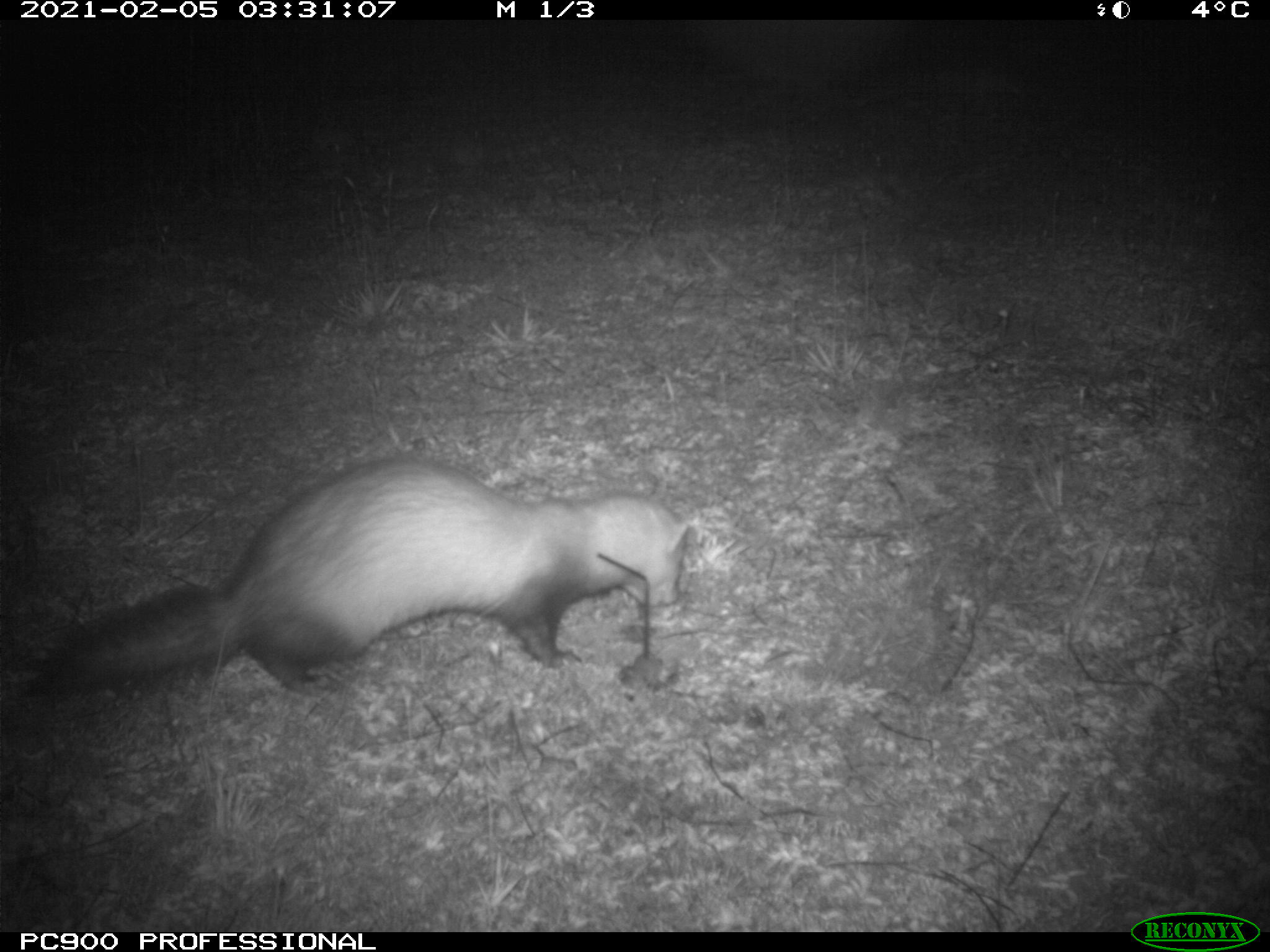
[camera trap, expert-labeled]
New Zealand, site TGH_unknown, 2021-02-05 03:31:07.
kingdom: Animalia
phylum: Chordata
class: Mammalia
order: Carnivora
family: Mustelidae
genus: Mustela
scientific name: Mustela furo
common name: ferret